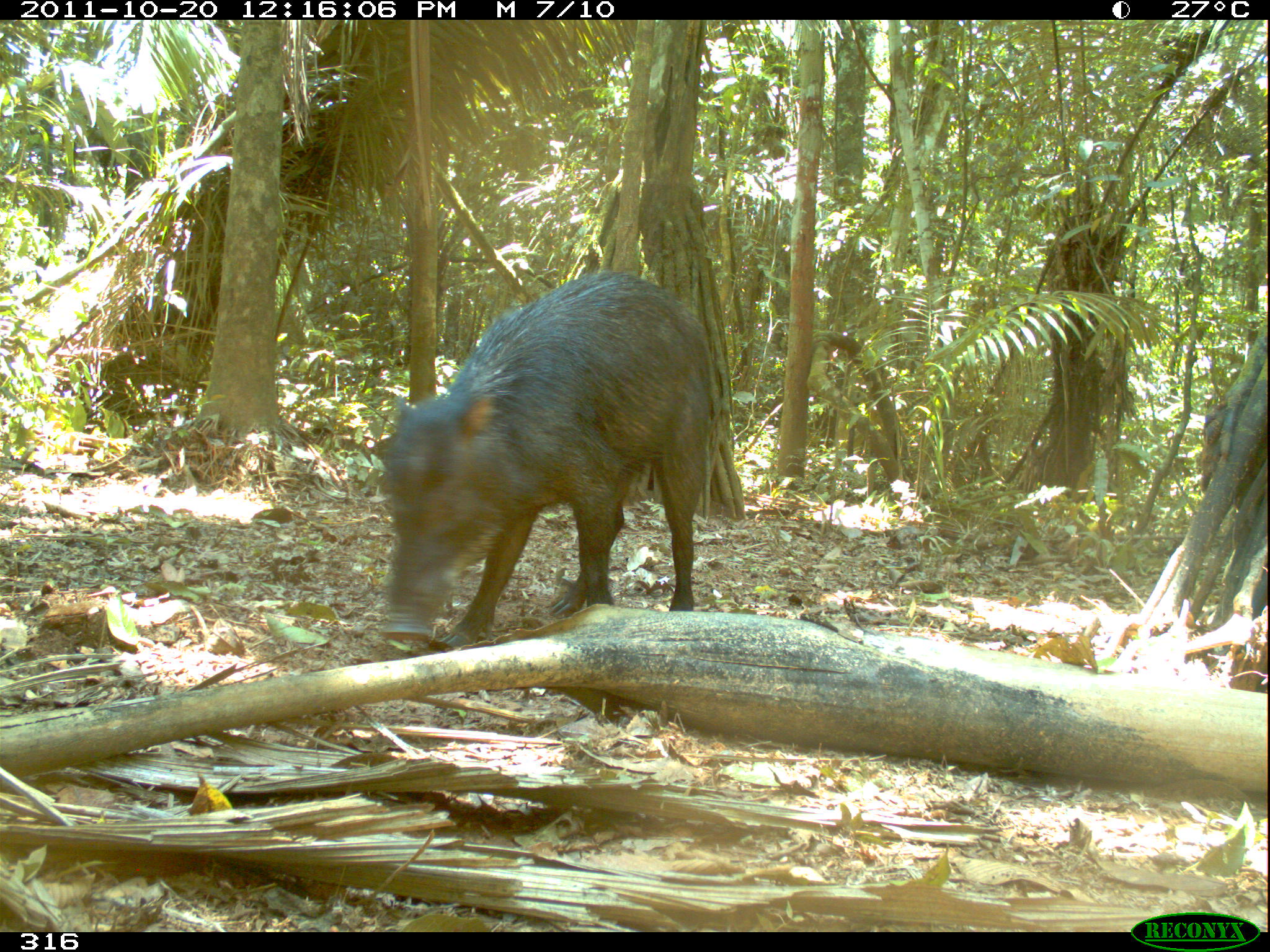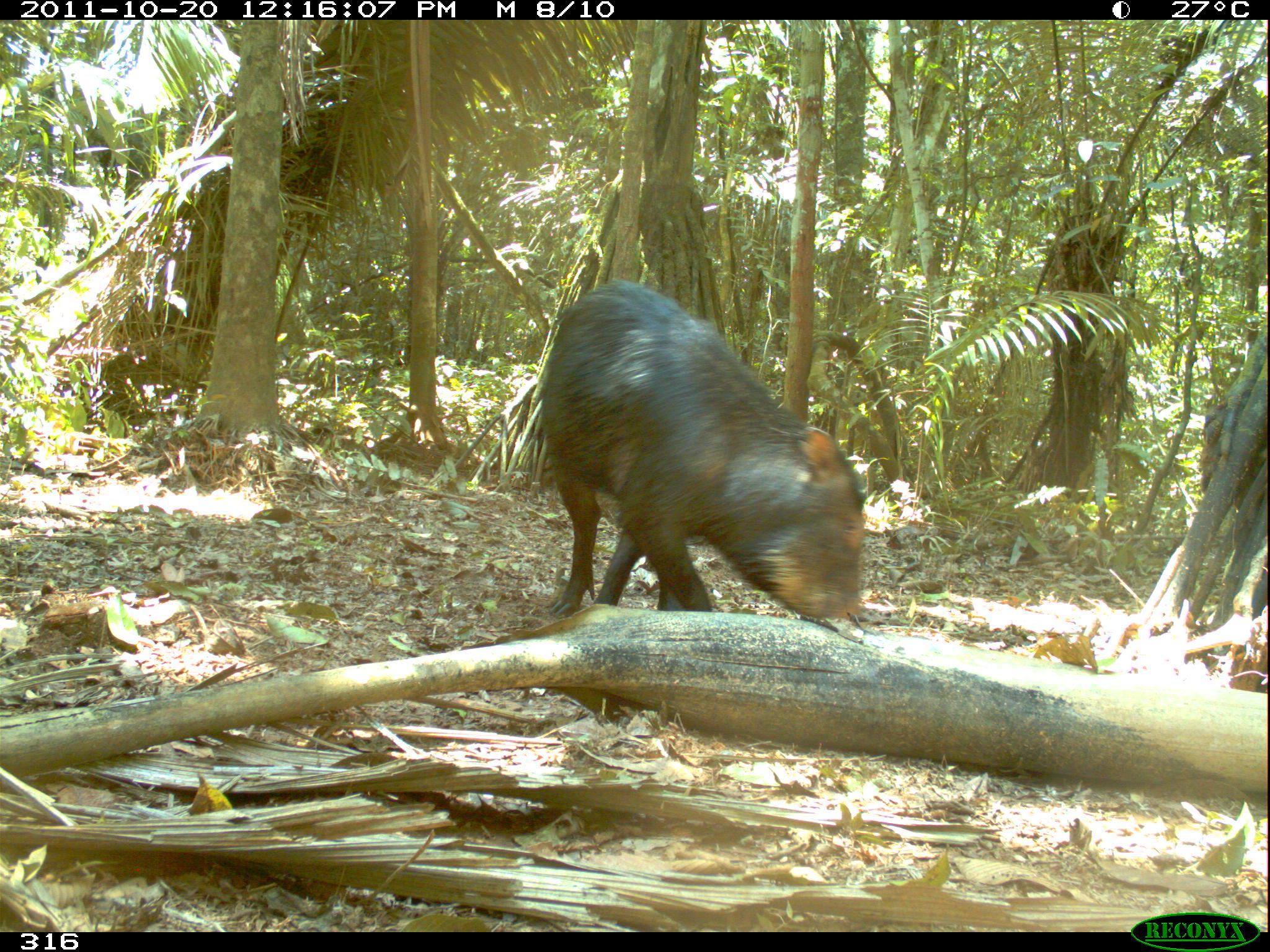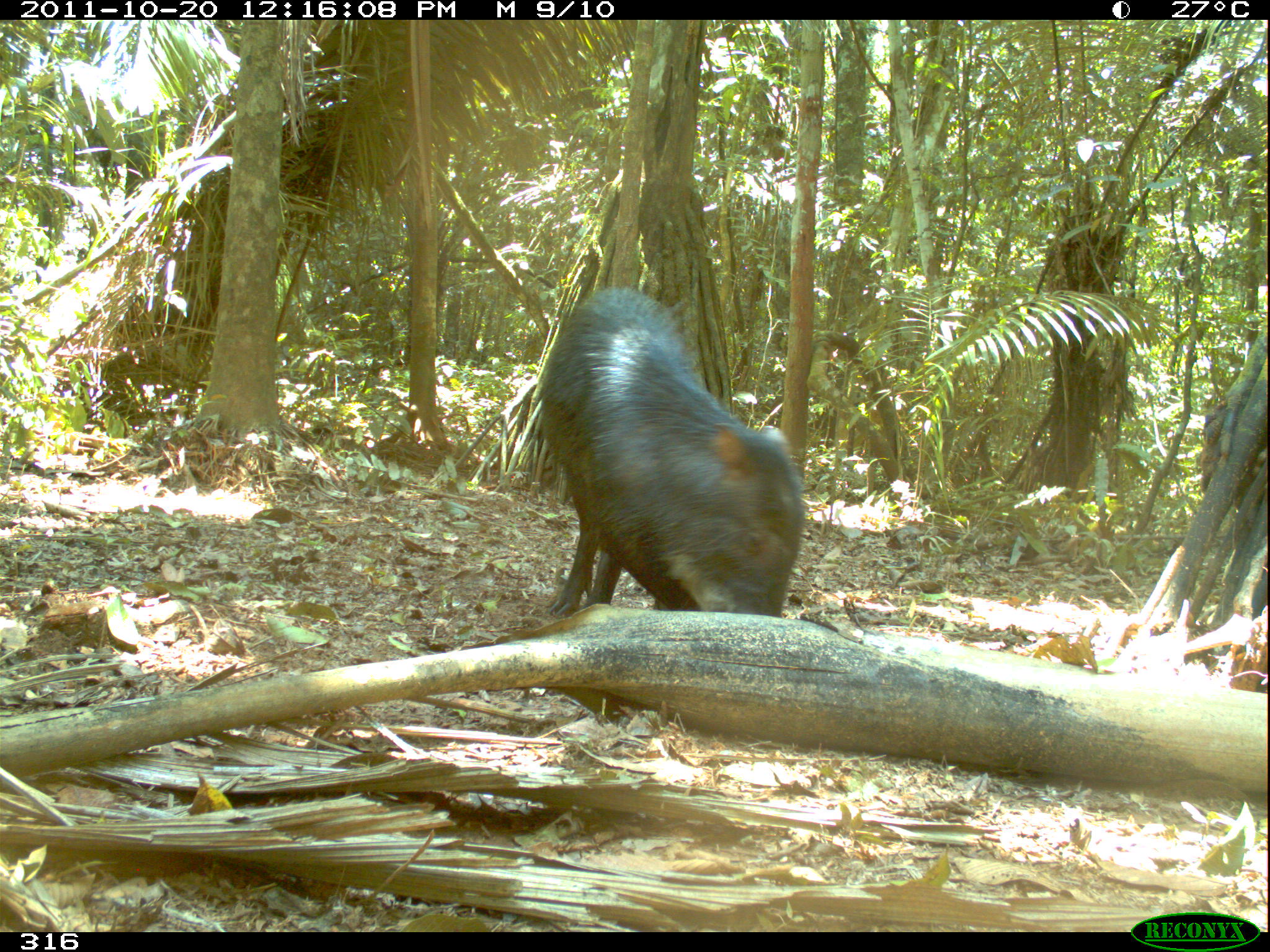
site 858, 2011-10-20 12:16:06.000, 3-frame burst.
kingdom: Animalia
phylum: Chordata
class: Mammalia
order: Artiodactyla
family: Tayassuidae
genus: Tayassu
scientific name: Tayassu pecari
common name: white-lipped peccary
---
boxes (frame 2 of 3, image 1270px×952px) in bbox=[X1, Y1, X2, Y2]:
tayassu pecari: bbox=[539, 276, 874, 618]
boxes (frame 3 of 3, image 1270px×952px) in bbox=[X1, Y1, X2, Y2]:
tayassu pecari: bbox=[531, 281, 806, 622]